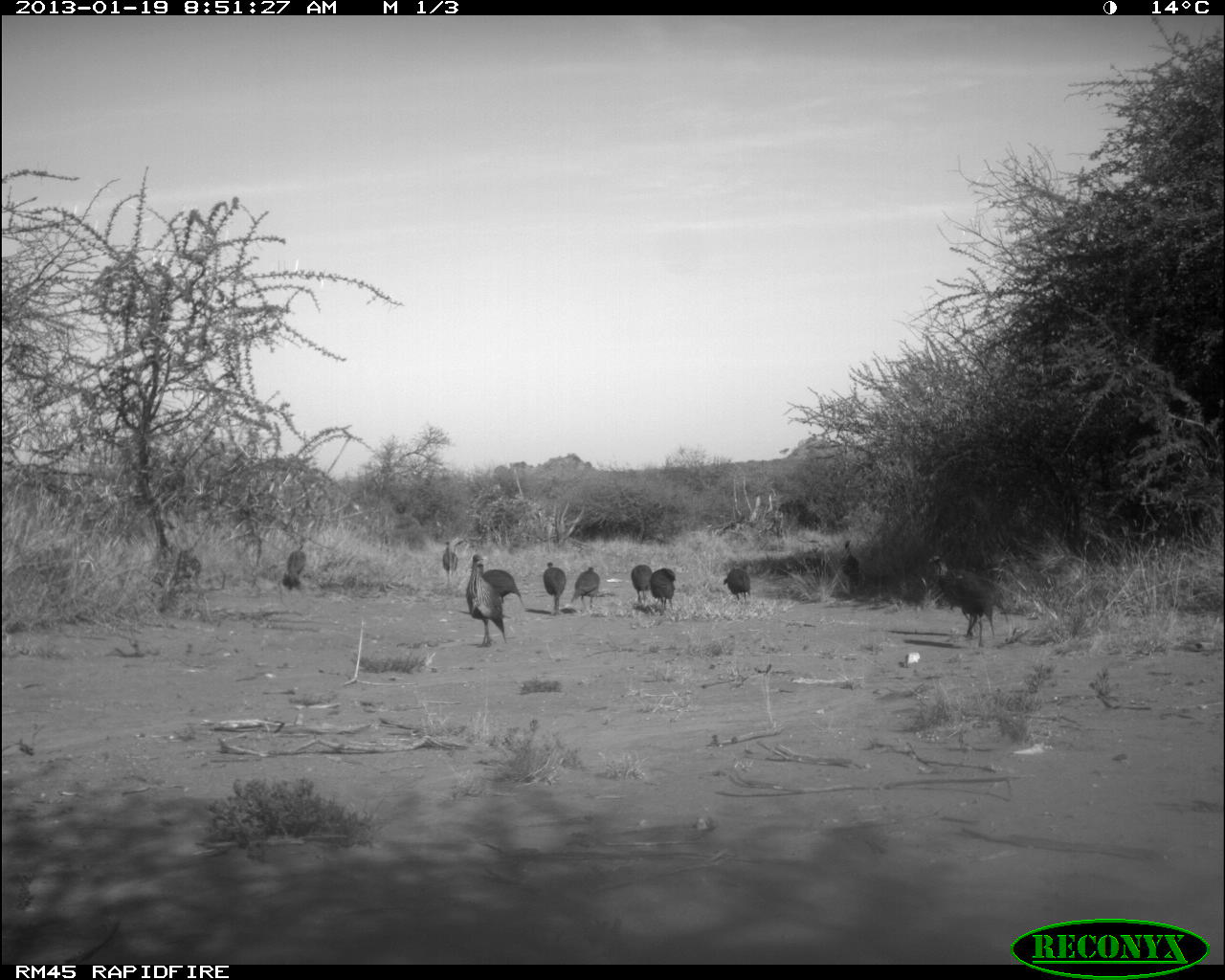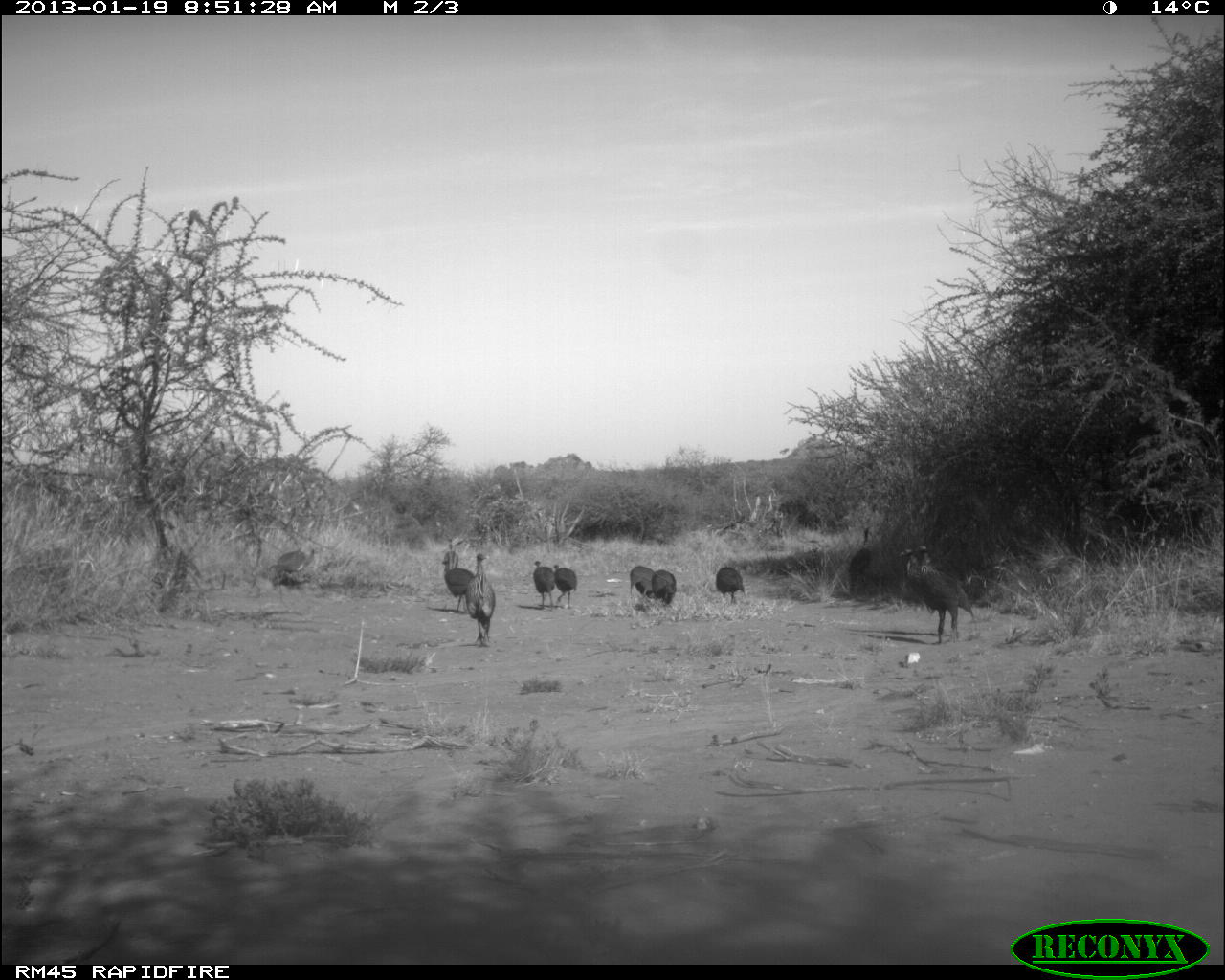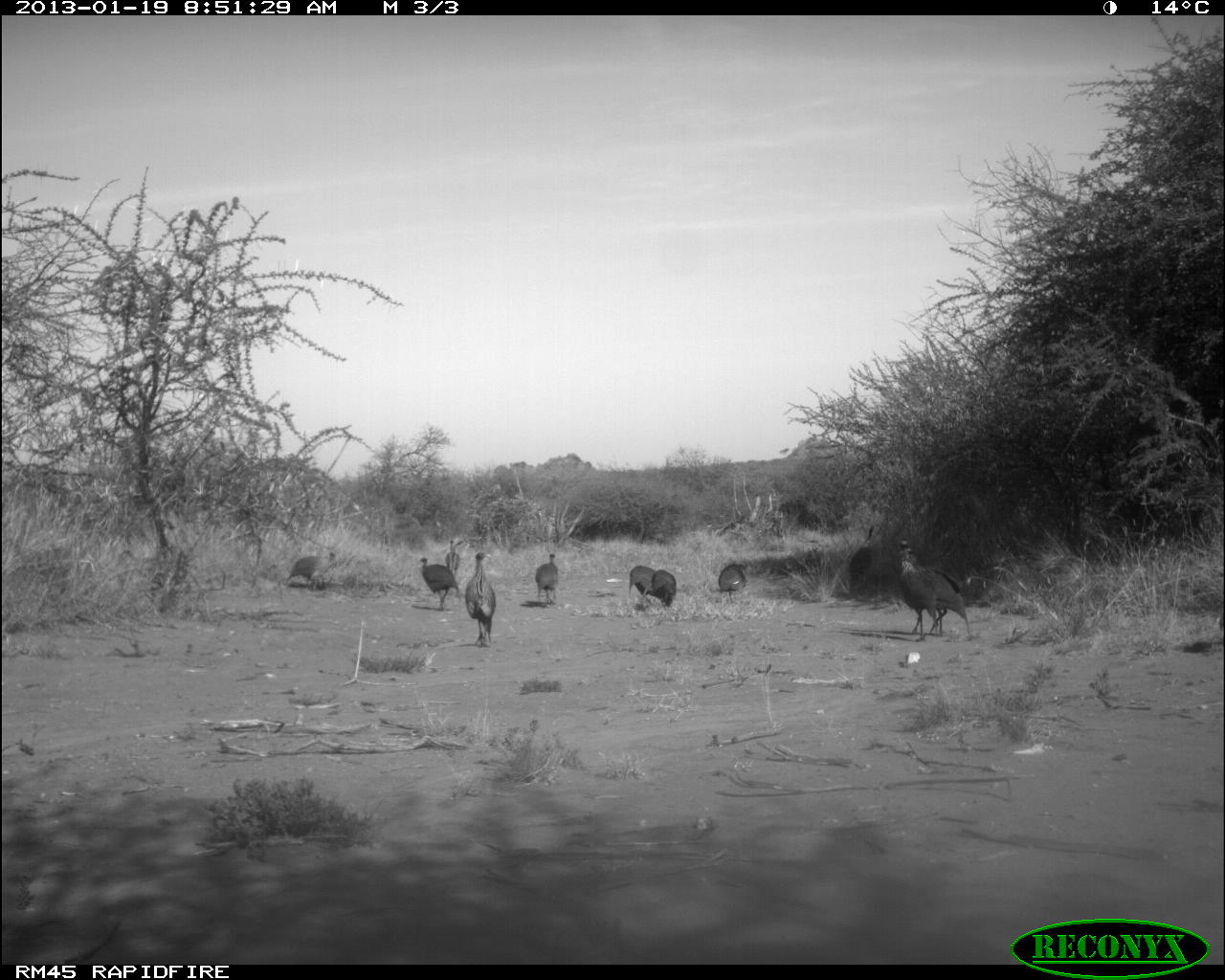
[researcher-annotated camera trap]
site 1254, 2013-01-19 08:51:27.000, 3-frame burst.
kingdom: Animalia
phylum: Chordata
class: Aves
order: Galliformes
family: Numididae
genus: Acryllium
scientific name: Acryllium vulturinum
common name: vulturine guineafowl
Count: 12.